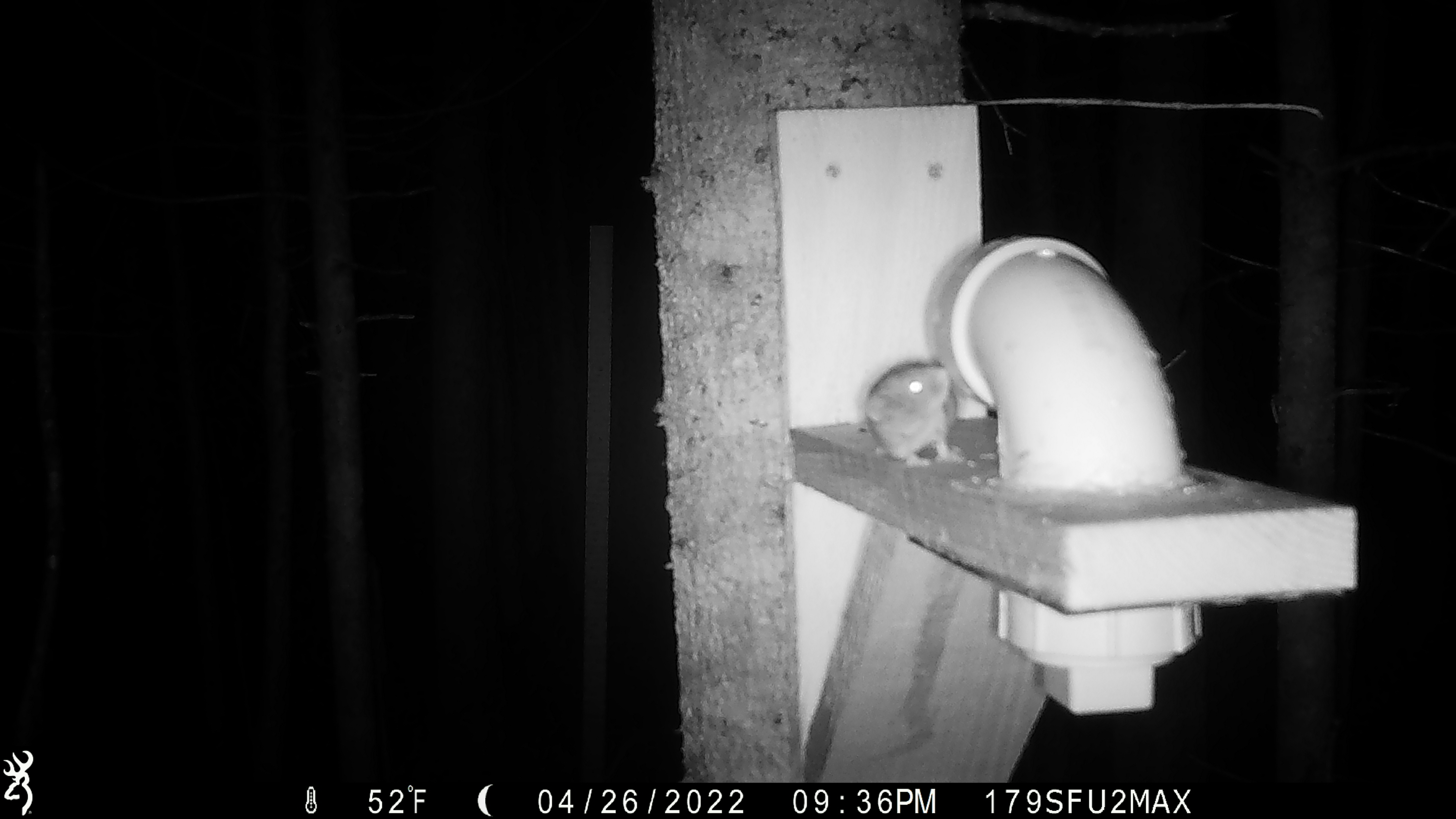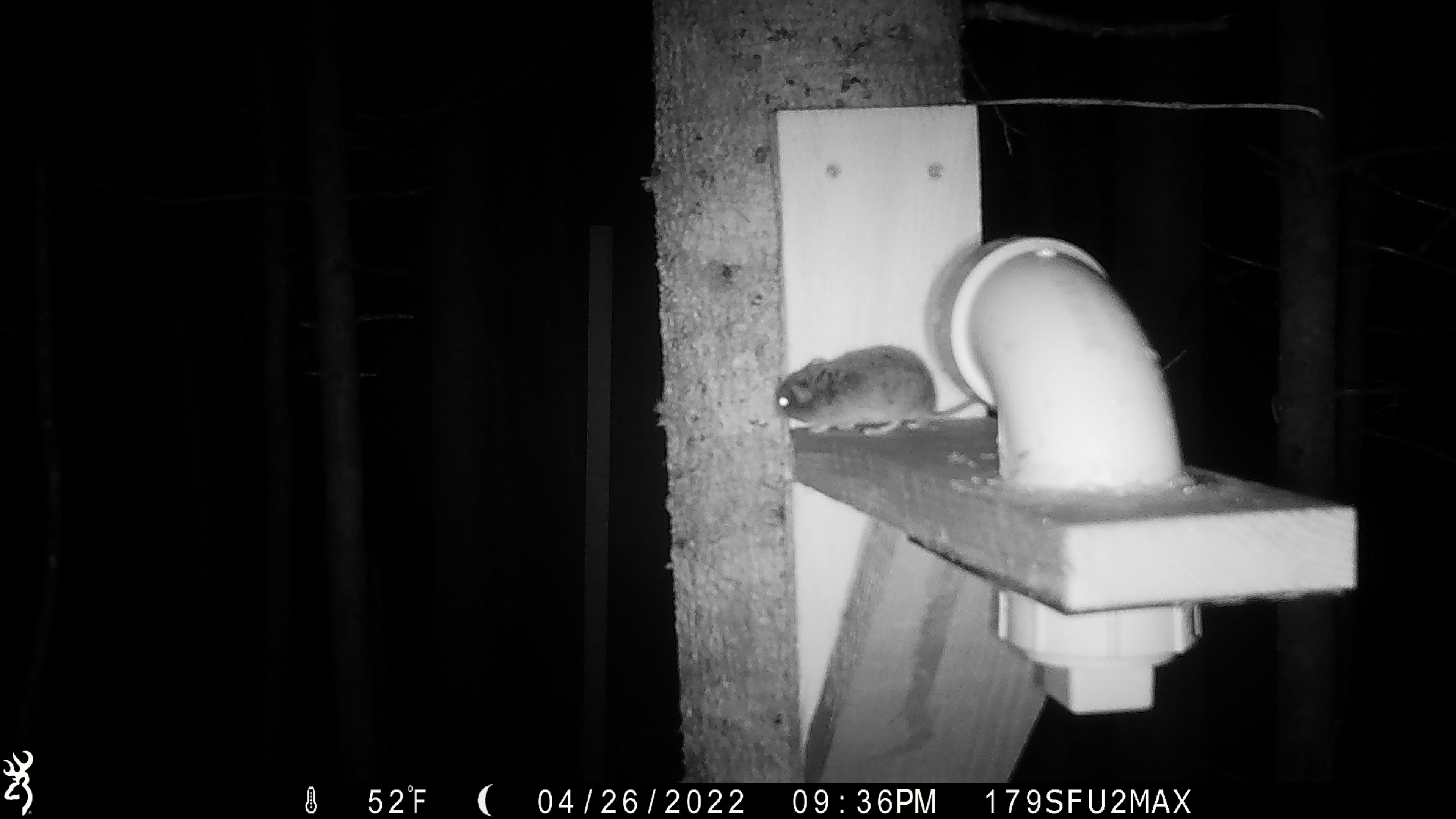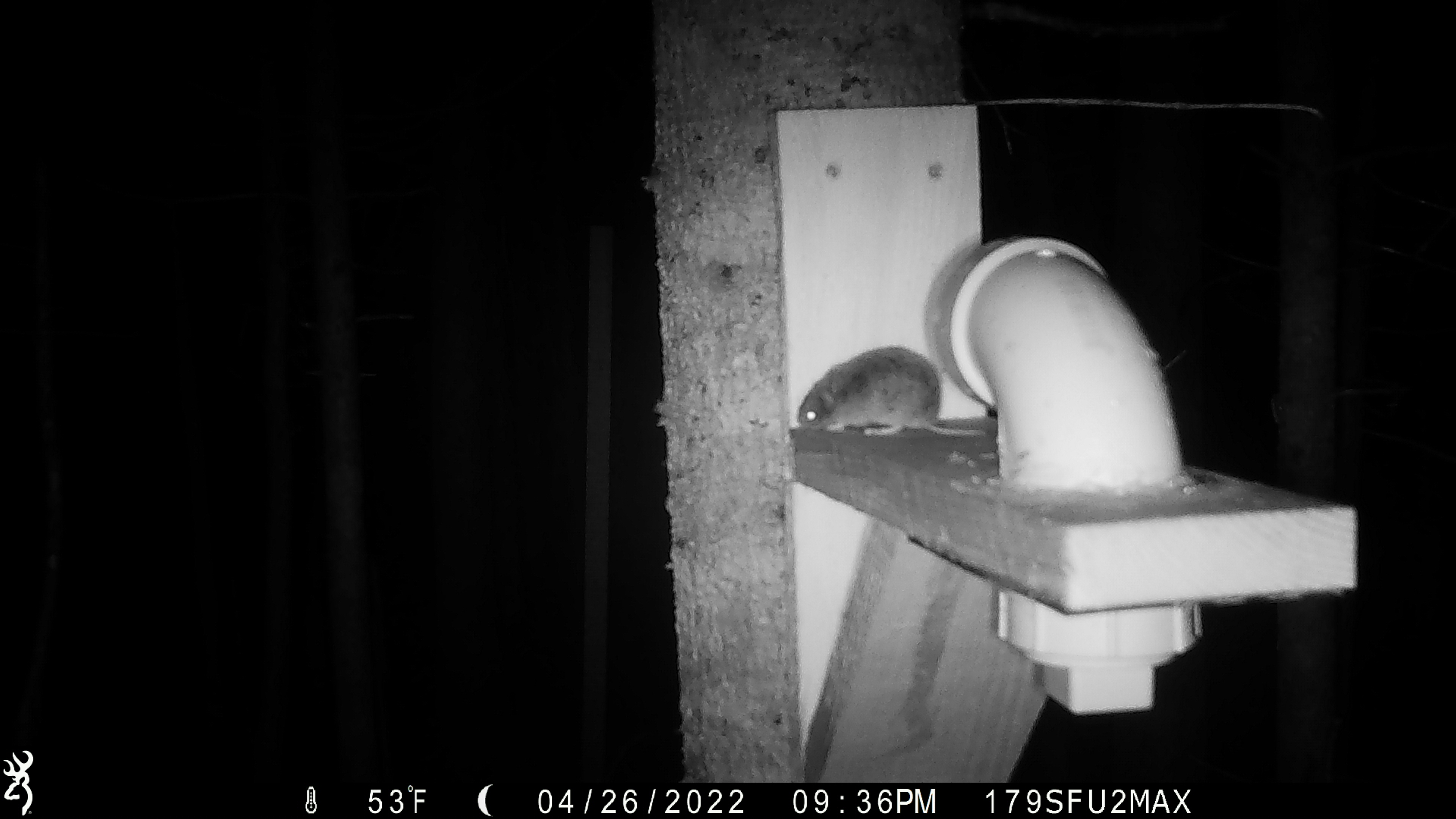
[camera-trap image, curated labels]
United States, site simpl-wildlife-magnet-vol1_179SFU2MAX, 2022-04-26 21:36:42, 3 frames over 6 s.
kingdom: Animalia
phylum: Chordata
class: Mammalia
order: Rodentia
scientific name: Rodentia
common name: mouse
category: mouse sp.